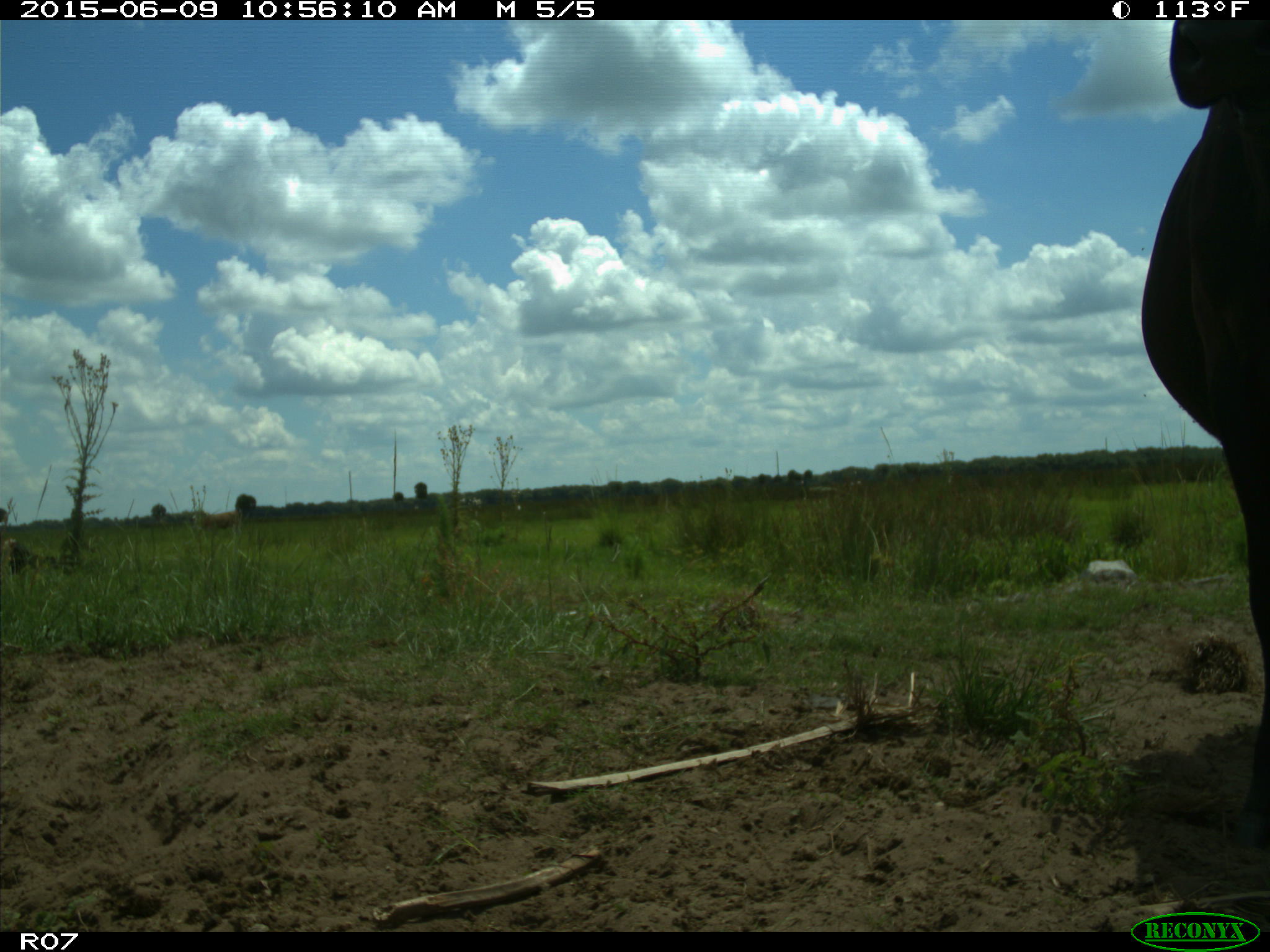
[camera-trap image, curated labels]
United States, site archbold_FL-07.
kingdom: Animalia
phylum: Chordata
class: Mammalia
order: Artiodactyla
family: Bovidae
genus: Bos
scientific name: Bos taurus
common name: domestic cow